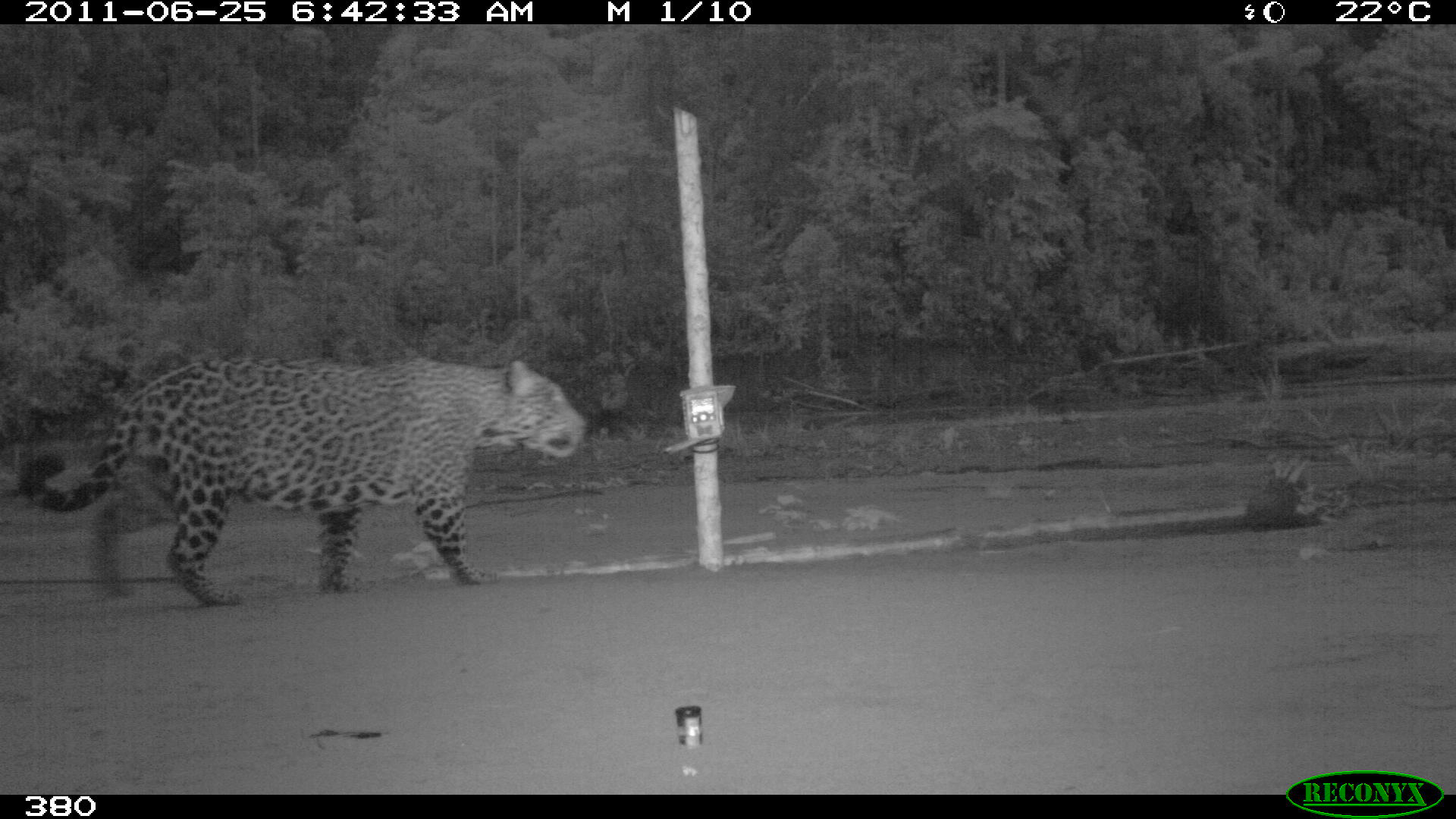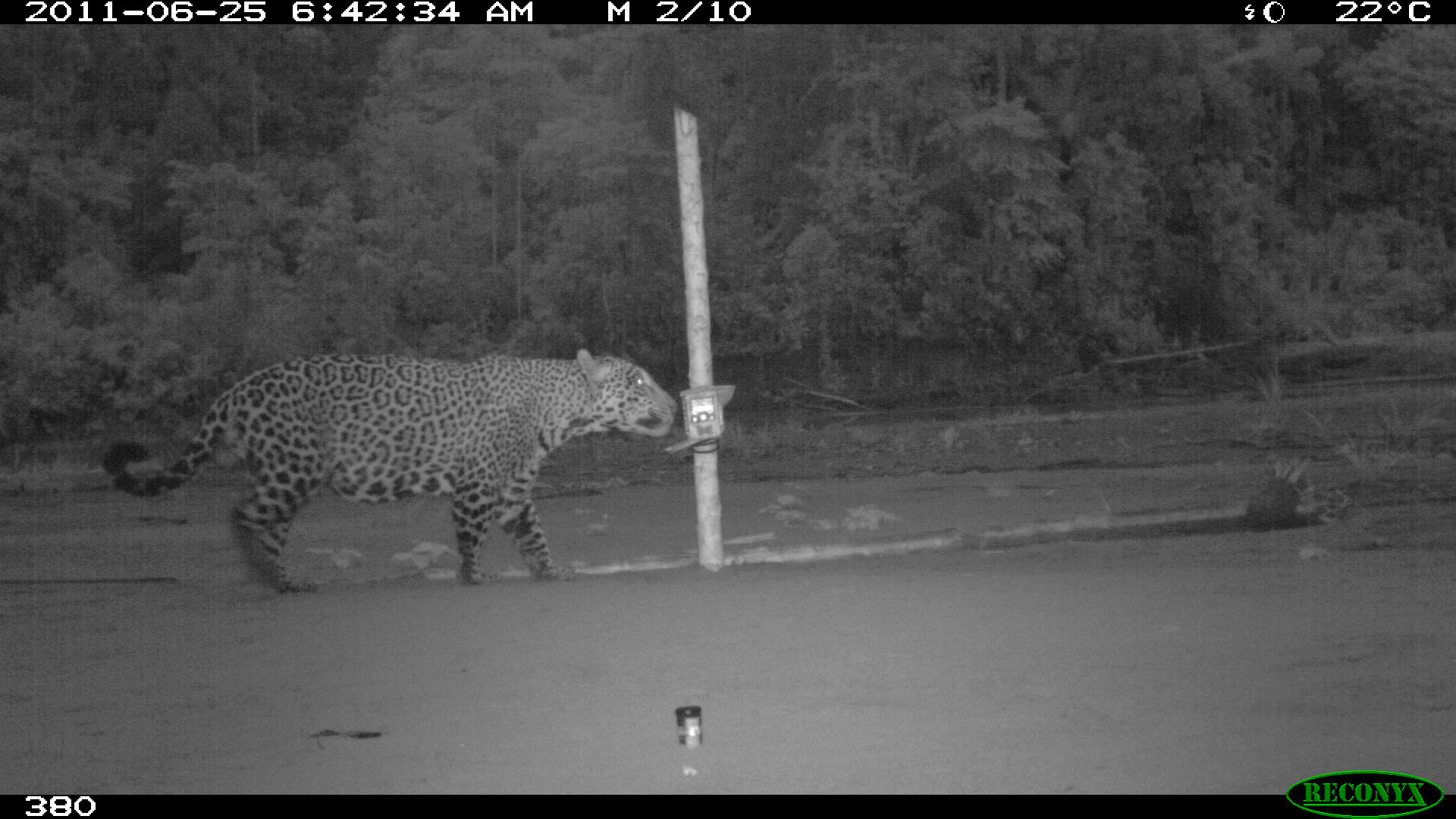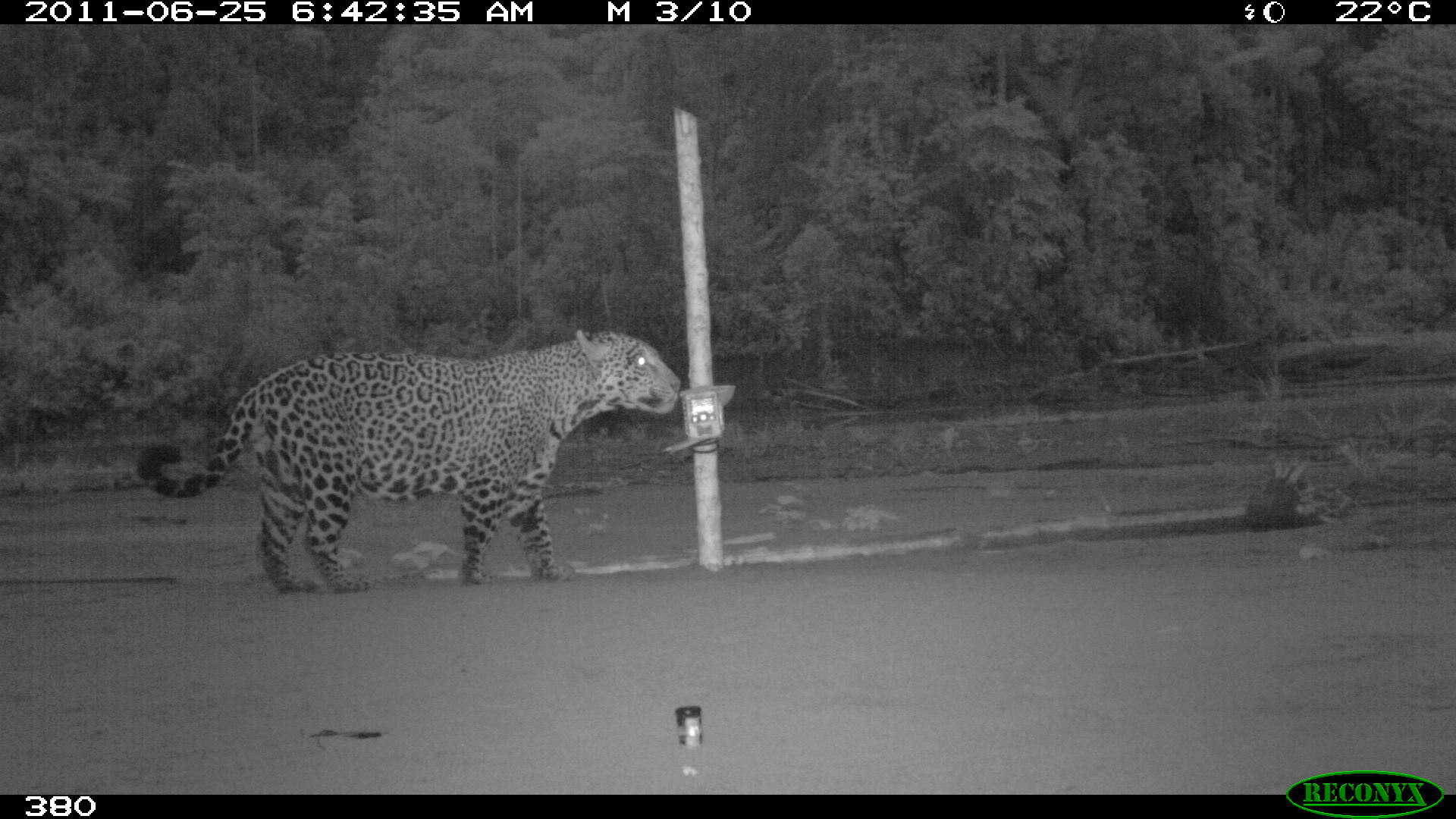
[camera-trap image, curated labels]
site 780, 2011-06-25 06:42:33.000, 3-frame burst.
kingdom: Animalia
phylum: Chordata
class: Mammalia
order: Carnivora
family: Felidae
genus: Panthera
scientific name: Panthera onca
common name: jaguar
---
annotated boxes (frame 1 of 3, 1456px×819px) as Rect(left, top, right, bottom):
panthera onca: Rect(14, 353, 585, 603)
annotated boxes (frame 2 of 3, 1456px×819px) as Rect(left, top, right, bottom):
panthera onca: Rect(101, 347, 678, 590)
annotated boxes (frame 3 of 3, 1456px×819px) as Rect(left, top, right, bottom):
panthera onca: Rect(134, 327, 680, 594)